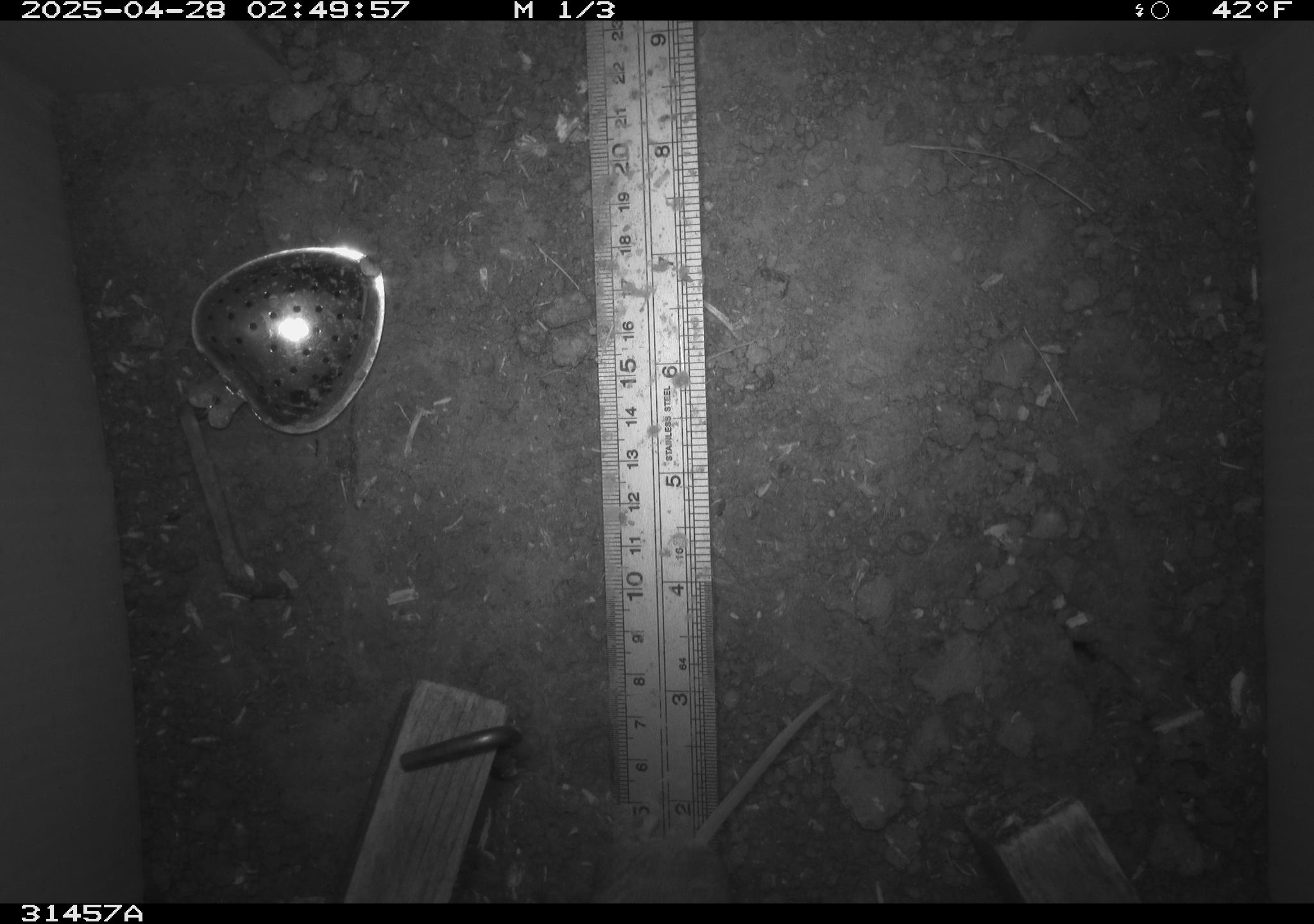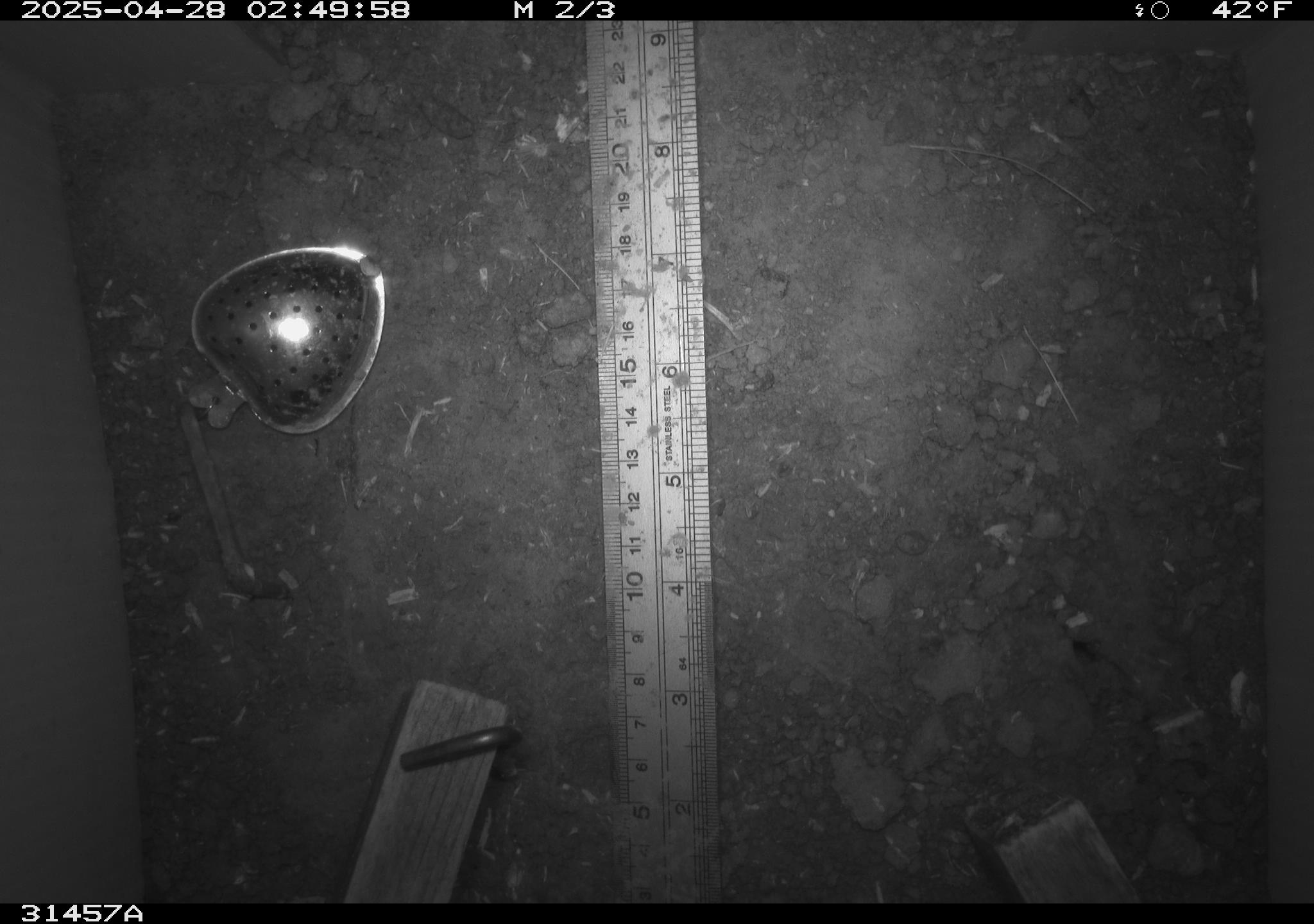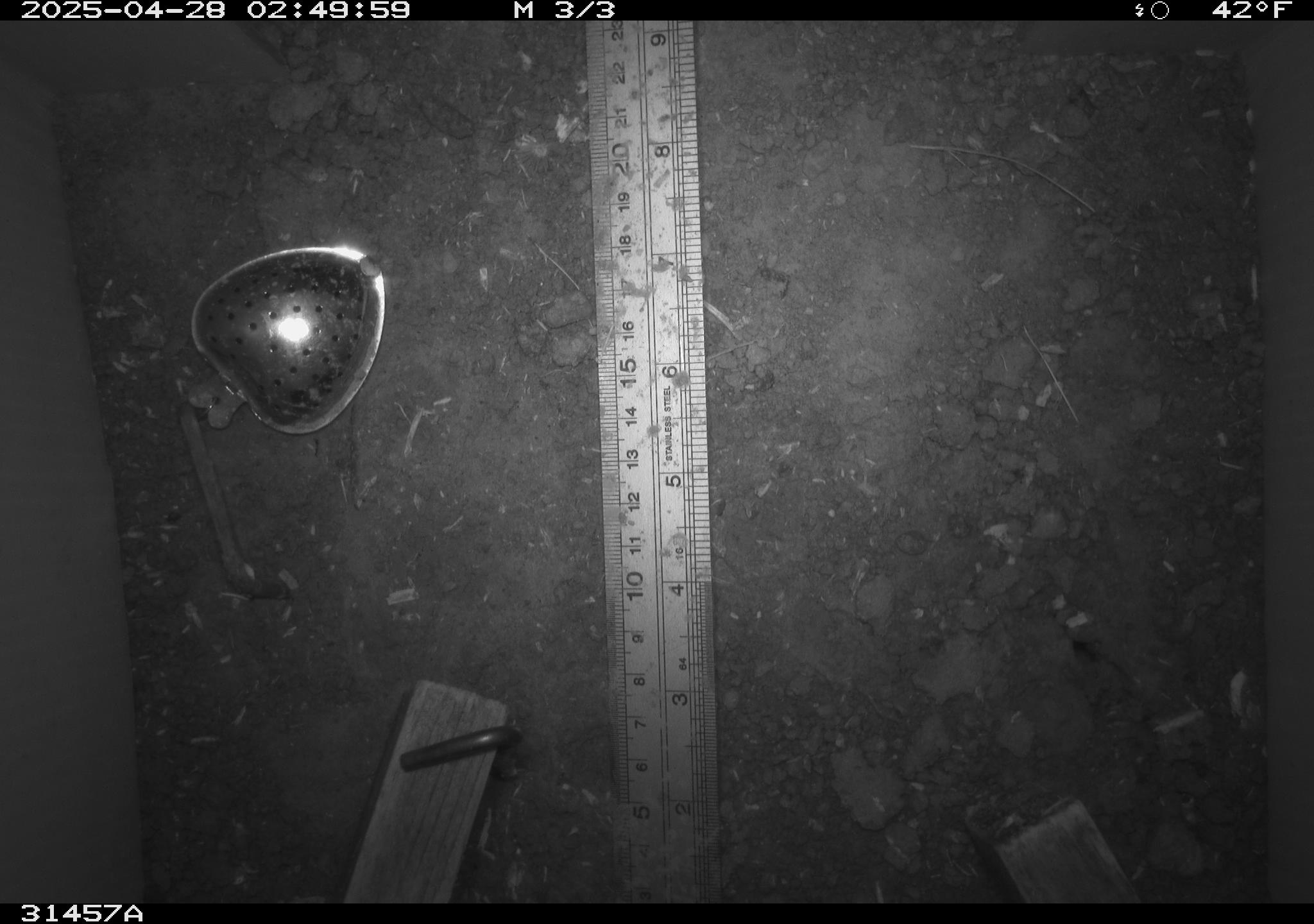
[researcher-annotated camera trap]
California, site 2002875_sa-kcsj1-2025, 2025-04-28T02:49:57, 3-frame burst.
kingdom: Animalia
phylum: Chordata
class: Mammalia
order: Rodentia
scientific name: Rodentia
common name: rodent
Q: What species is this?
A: Rodent (Rodentia).